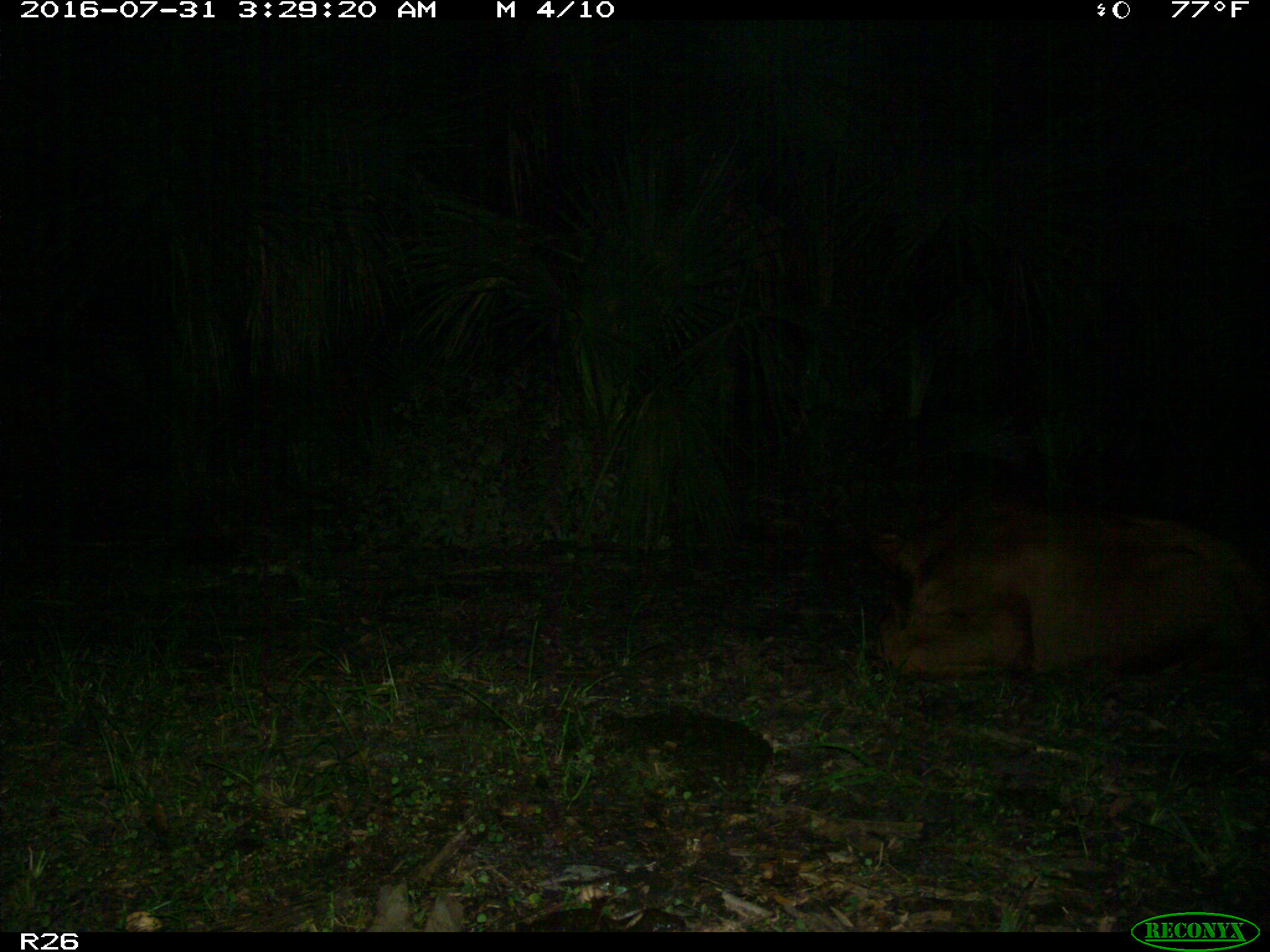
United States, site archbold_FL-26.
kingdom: Animalia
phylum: Chordata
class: Mammalia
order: Artiodactyla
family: Bovidae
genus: Bos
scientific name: Bos taurus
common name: domestic cow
Bos taurus (domestic cow).